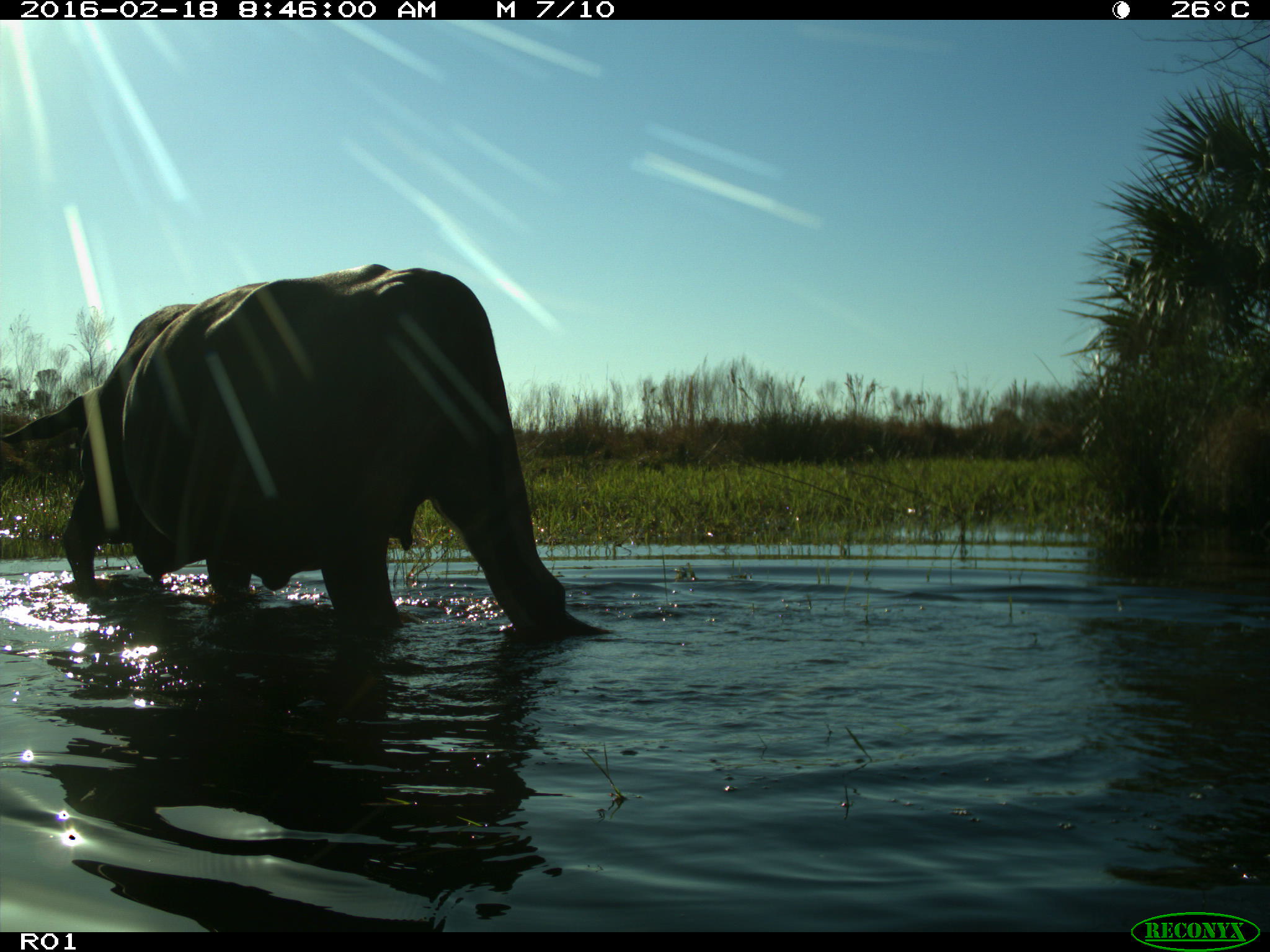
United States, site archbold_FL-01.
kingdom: Animalia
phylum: Chordata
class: Mammalia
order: Artiodactyla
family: Bovidae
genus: Bos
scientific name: Bos taurus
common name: domestic cow